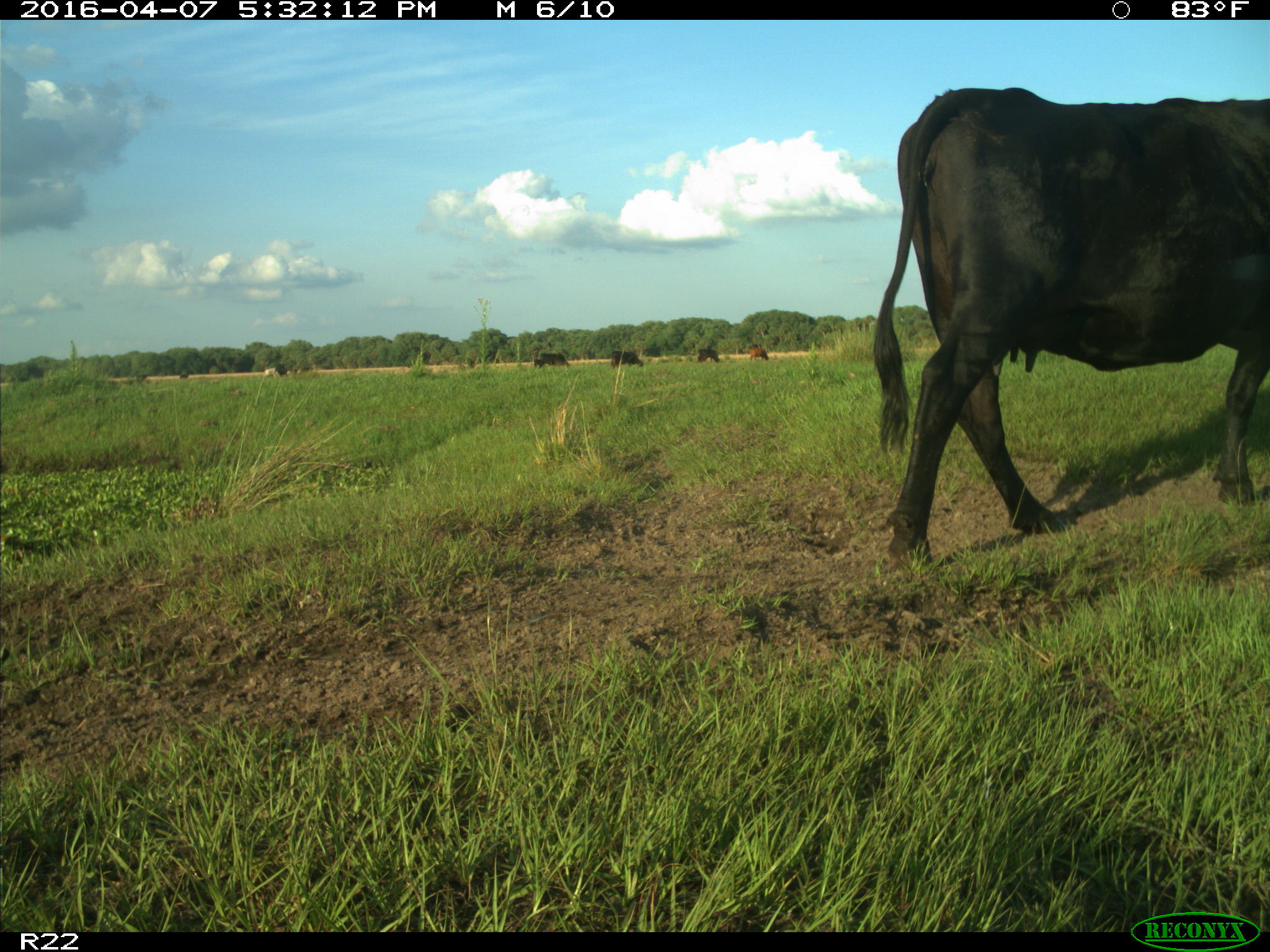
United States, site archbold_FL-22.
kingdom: Animalia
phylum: Chordata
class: Mammalia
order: Artiodactyla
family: Bovidae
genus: Bos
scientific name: Bos taurus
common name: domestic cow